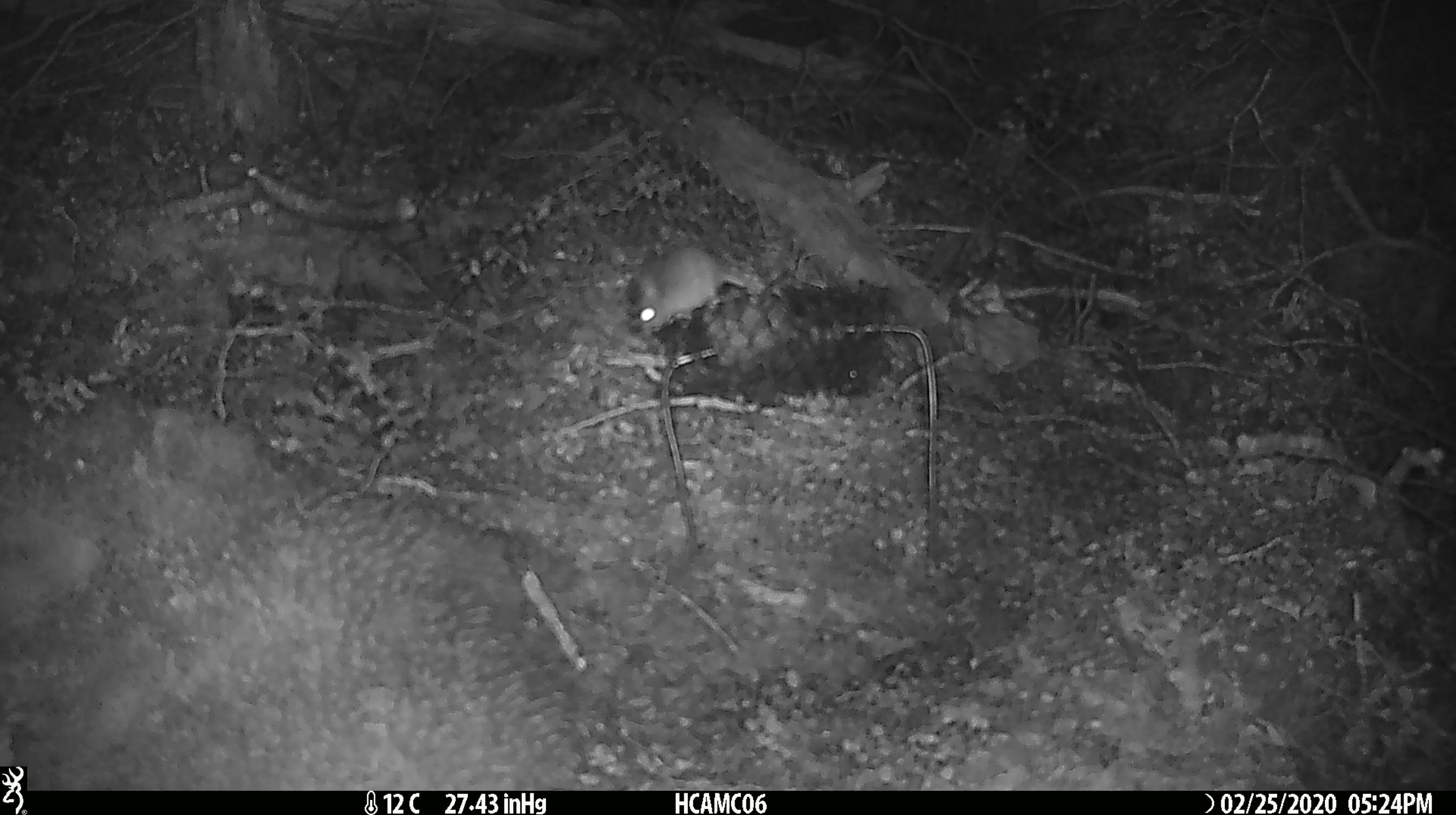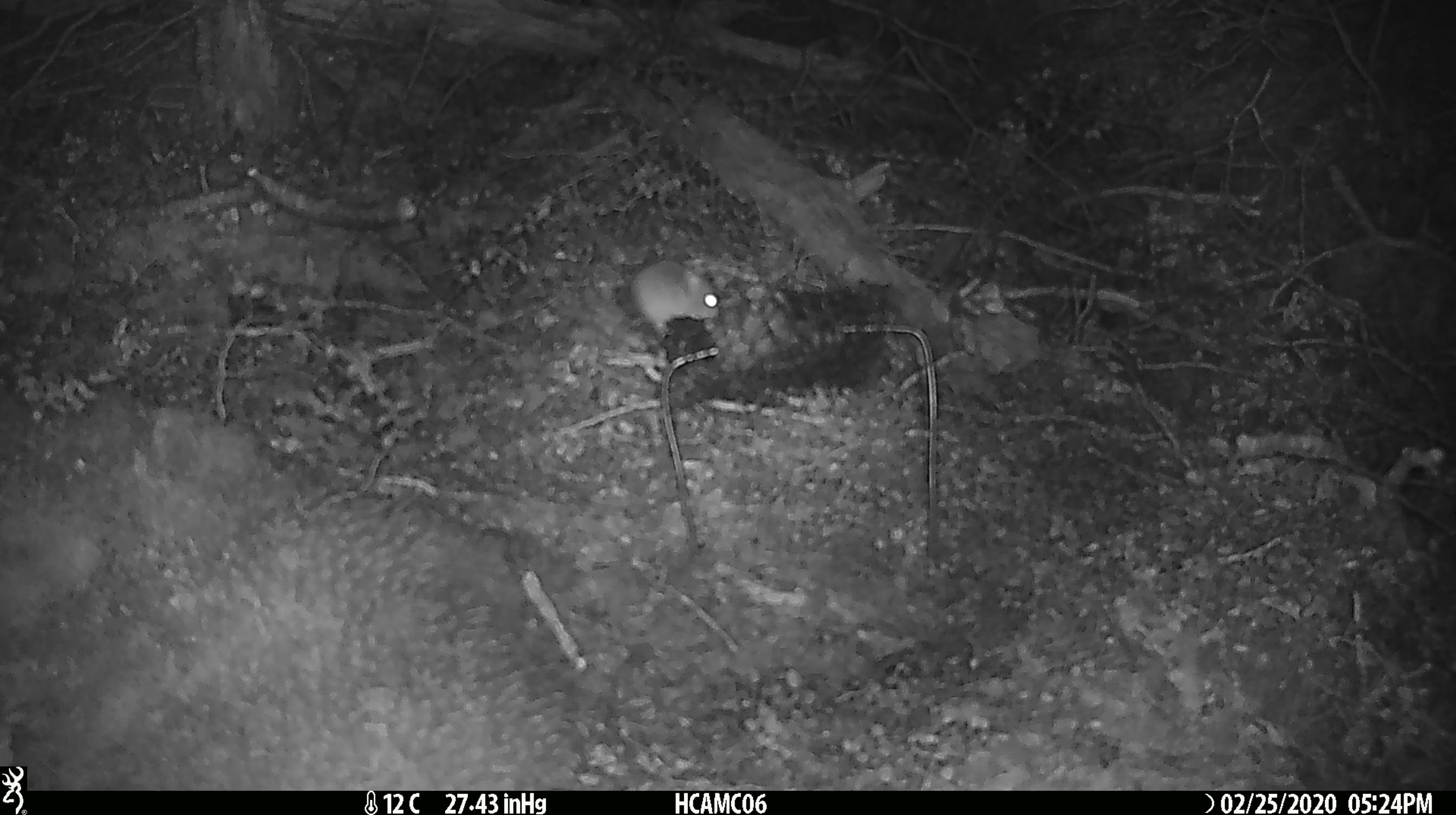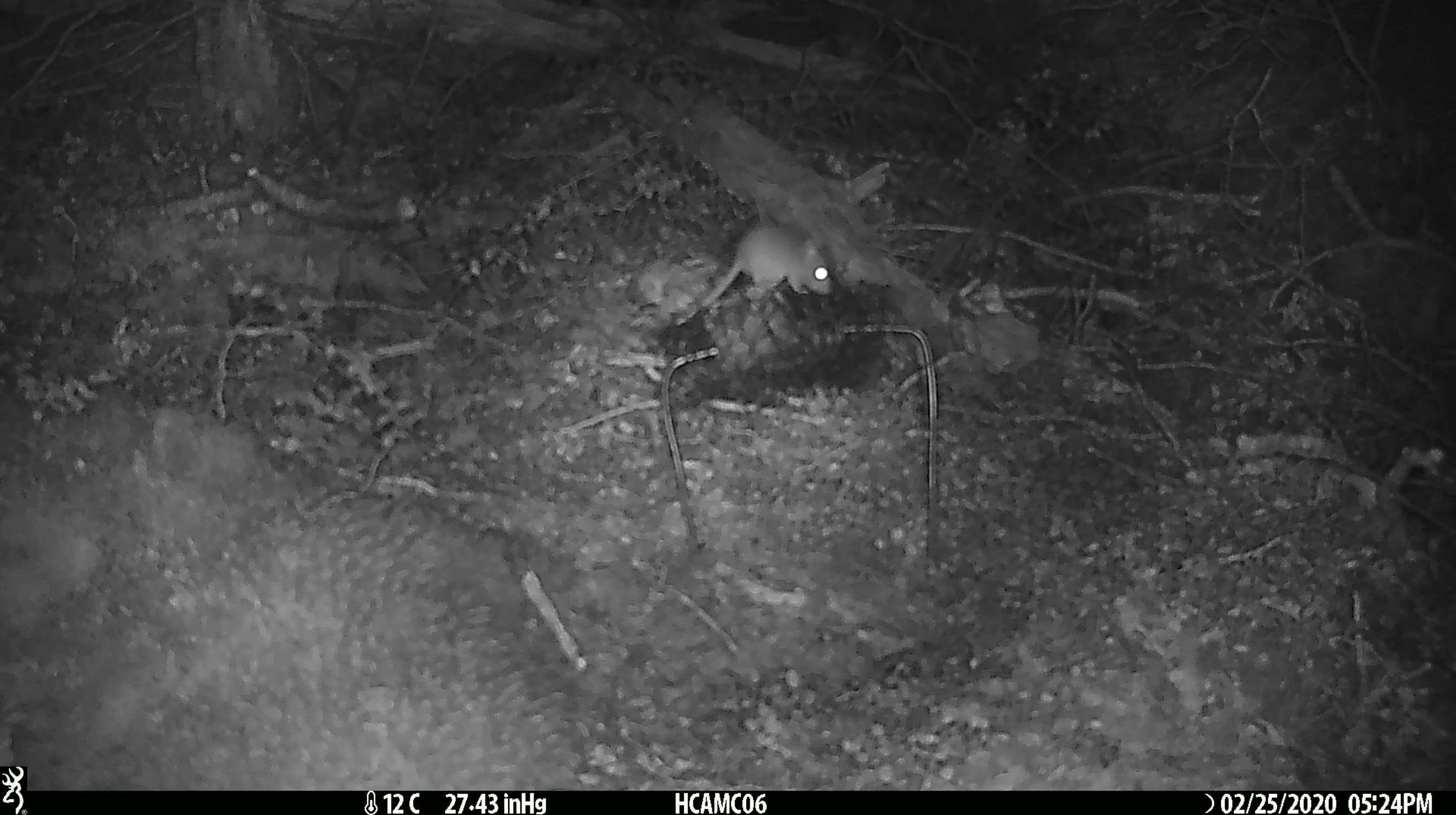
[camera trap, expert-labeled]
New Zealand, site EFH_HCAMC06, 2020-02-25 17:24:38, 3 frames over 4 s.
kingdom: Animalia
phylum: Chordata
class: Mammalia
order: Rodentia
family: Muridae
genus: Mus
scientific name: Mus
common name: mouse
Mouse (Mus).